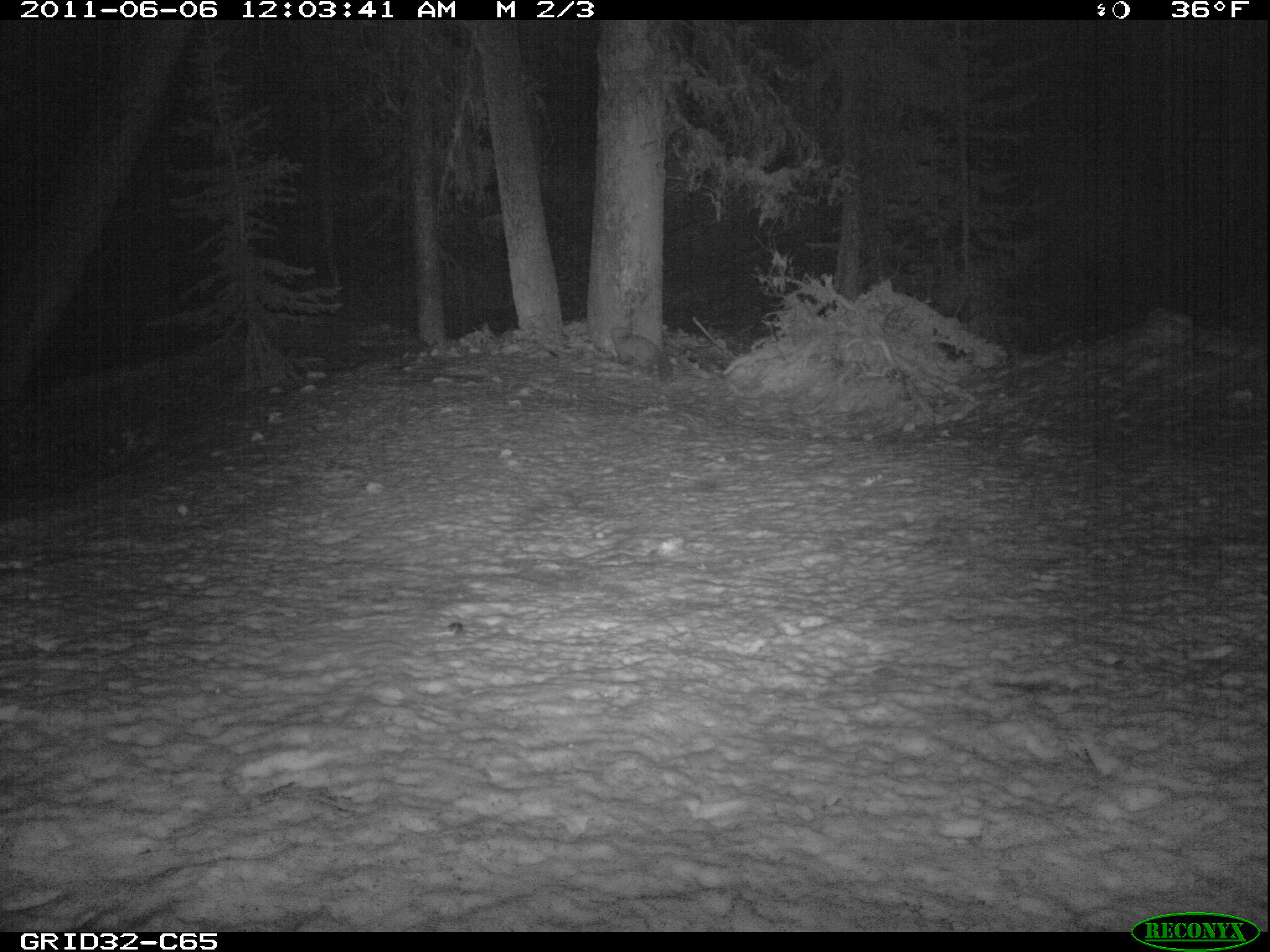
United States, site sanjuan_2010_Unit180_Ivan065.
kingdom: Animalia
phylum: Chordata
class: Mammalia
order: Carnivora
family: Mustelidae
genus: Martes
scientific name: Martes americana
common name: american marten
Martes americana (american marten).